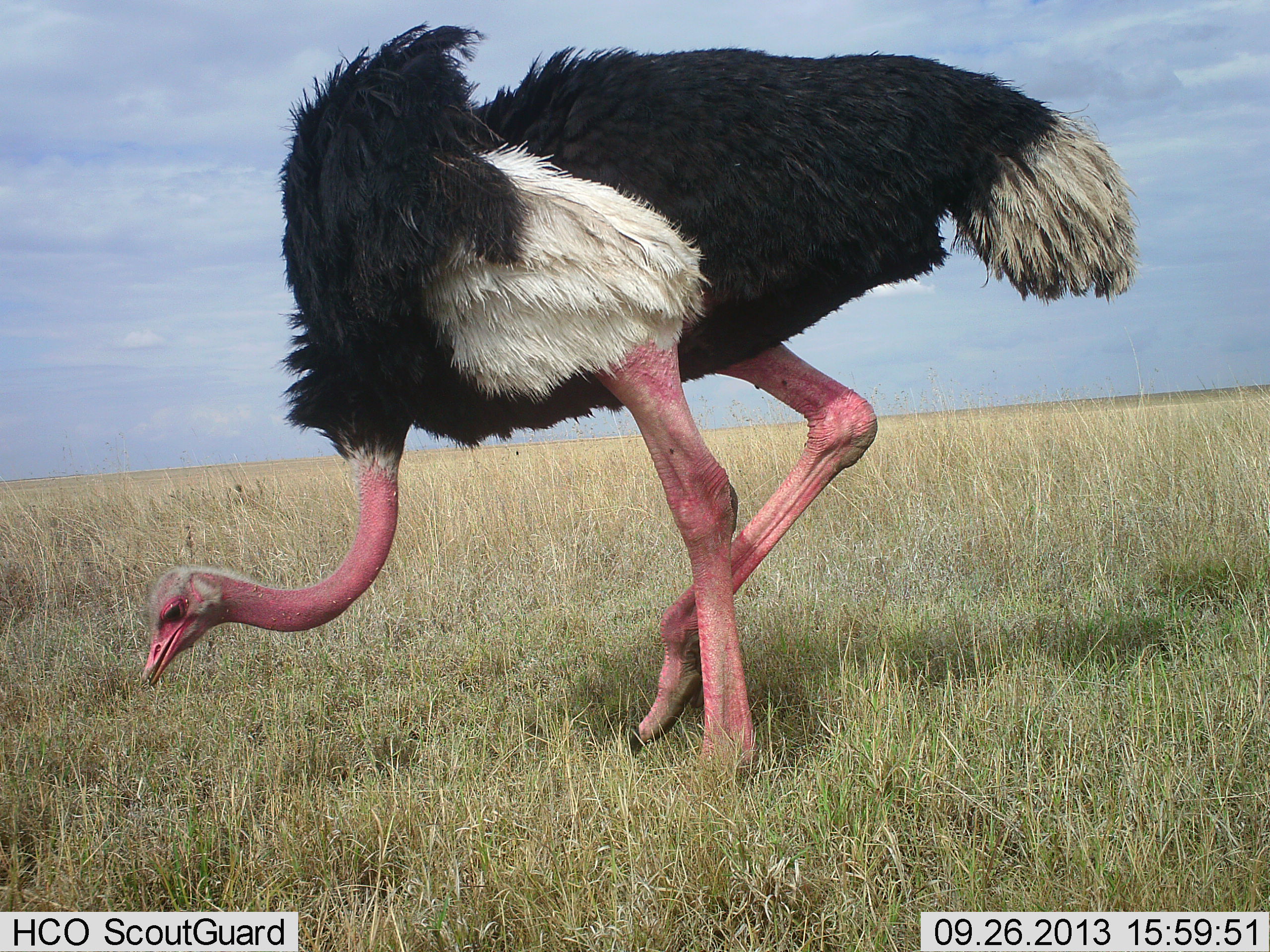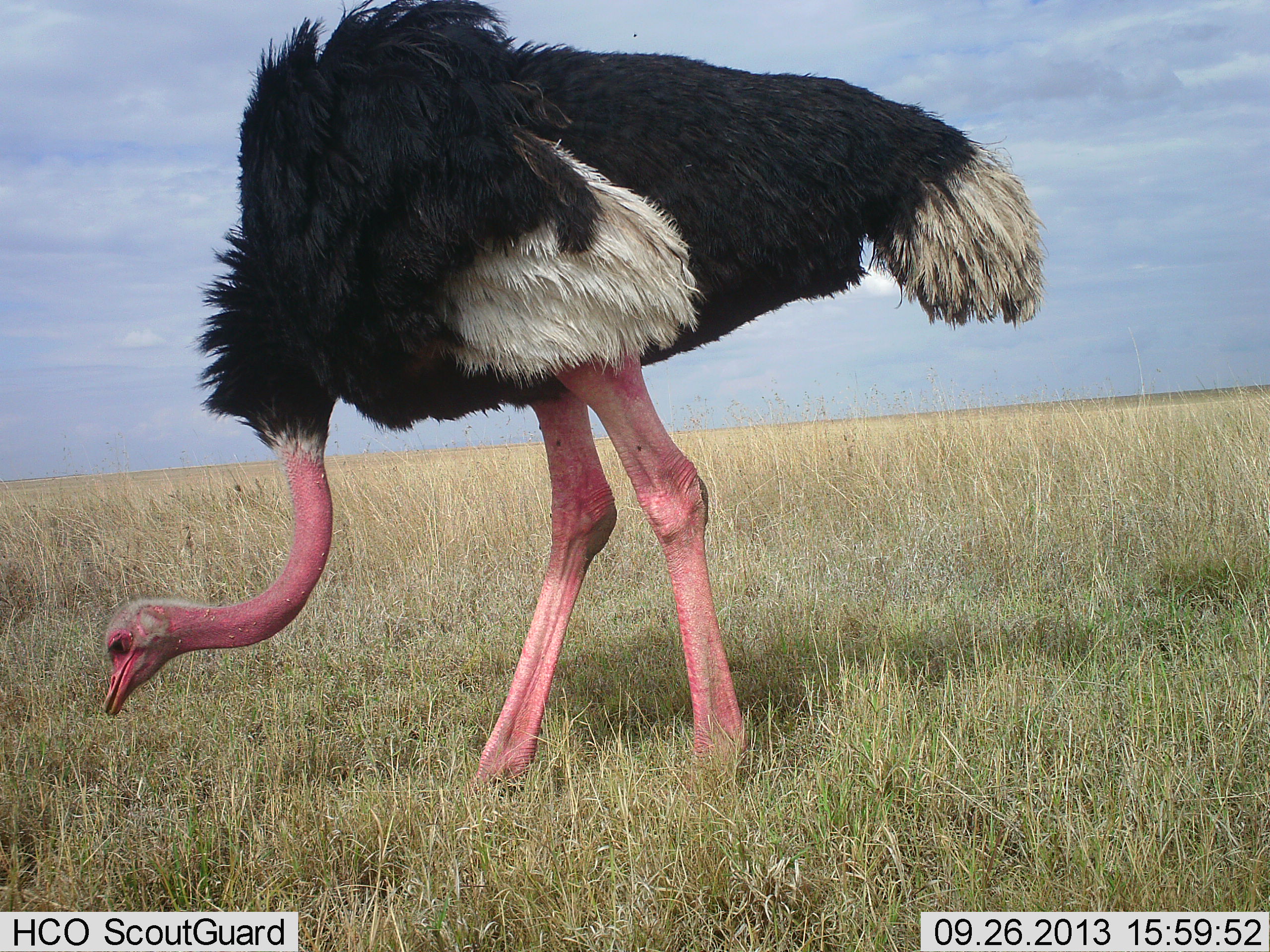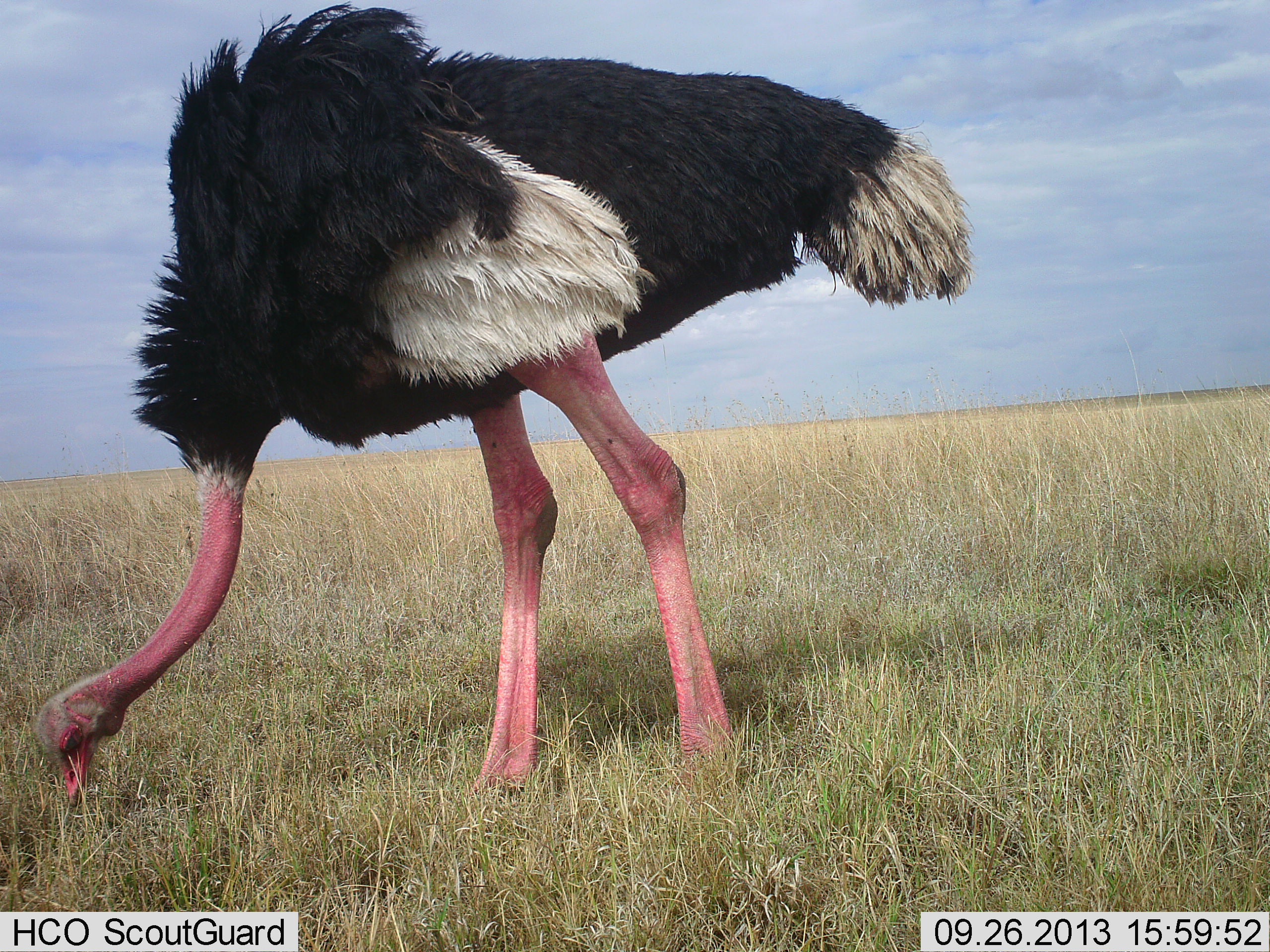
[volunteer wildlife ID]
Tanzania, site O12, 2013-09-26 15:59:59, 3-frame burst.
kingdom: Animalia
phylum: Chordata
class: Aves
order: Struthioniformes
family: Struthionidae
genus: Struthio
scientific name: Struthio camelus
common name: ostrich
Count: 1.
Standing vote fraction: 9%.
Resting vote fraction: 0%.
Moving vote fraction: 13%.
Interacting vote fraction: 0%.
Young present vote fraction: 0%.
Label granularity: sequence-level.